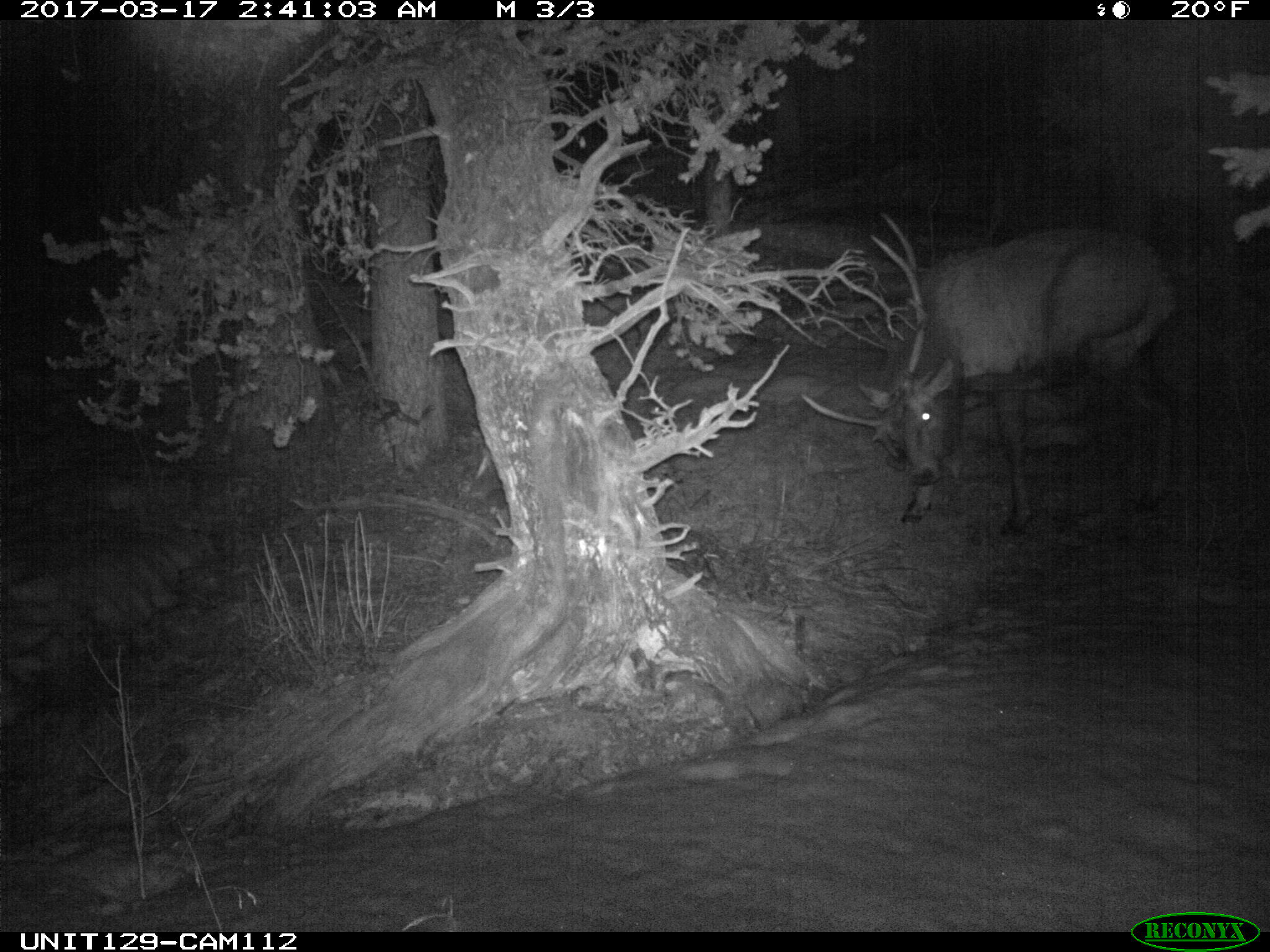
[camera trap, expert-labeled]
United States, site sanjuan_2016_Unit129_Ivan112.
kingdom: Animalia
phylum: Chordata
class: Mammalia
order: Artiodactyla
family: Cervidae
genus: Cervus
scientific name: Cervus elaphus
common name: red deer